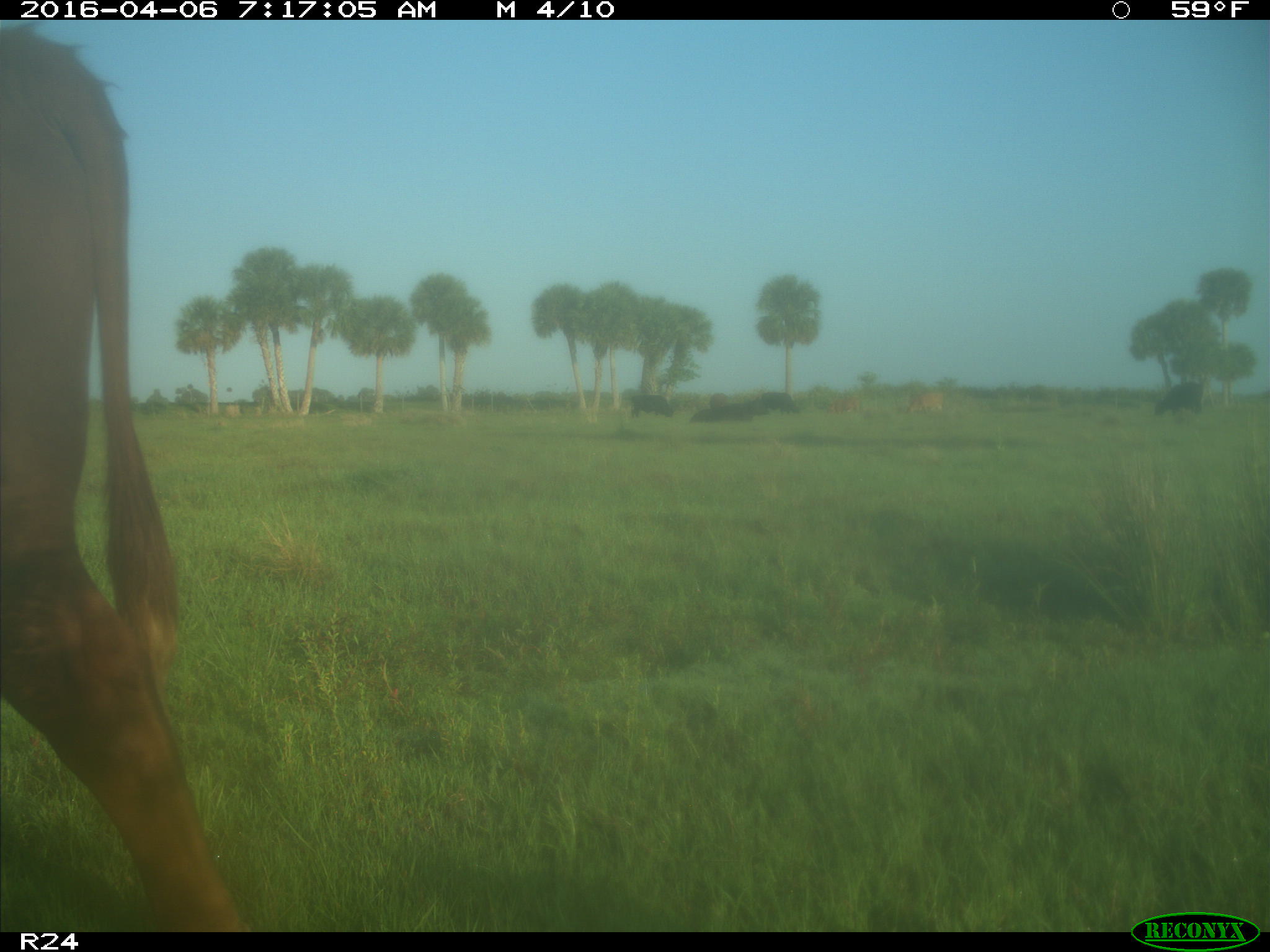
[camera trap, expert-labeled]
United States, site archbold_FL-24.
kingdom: Animalia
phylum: Chordata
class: Mammalia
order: Artiodactyla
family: Bovidae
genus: Bos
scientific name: Bos taurus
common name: domestic cow